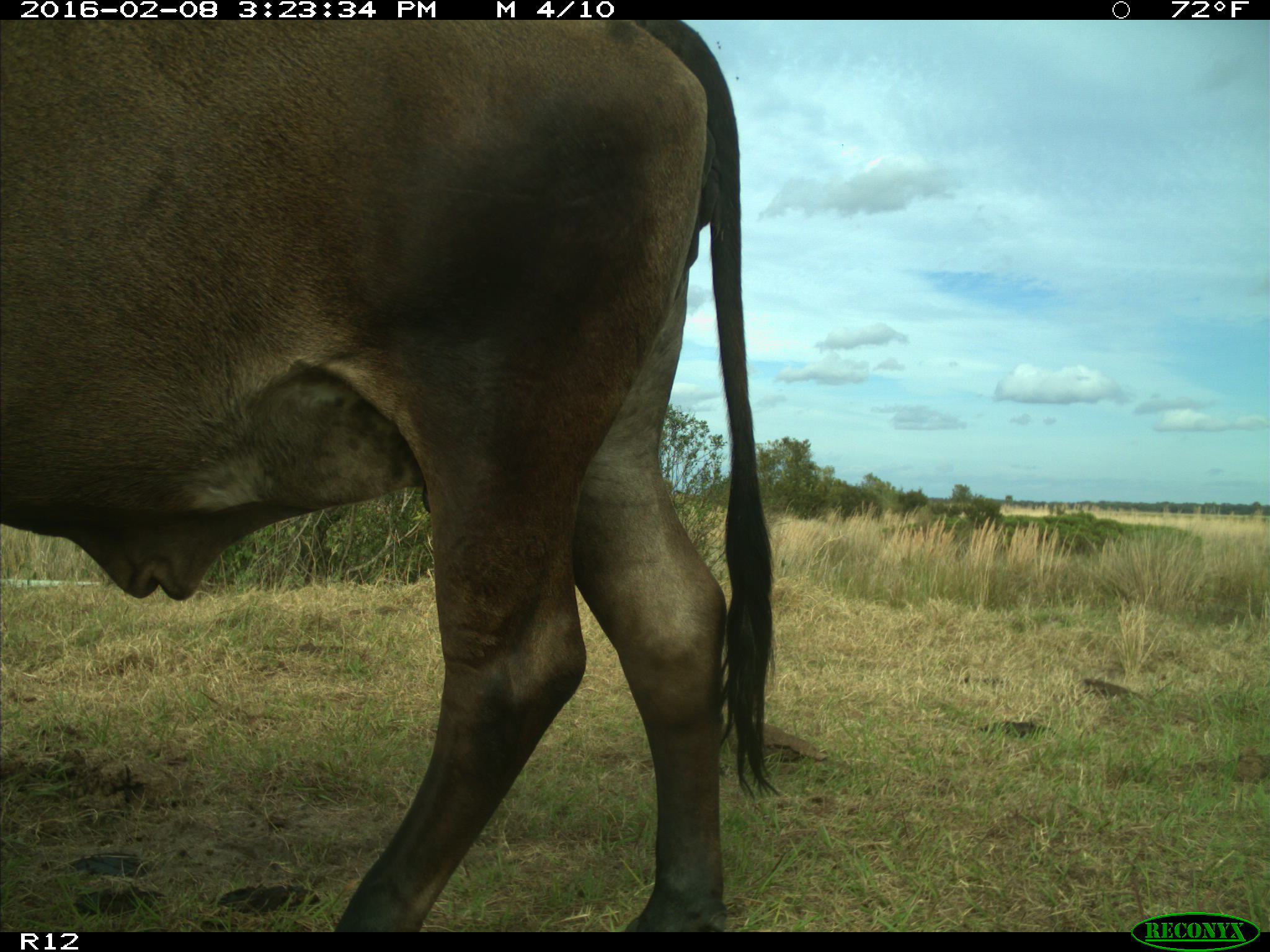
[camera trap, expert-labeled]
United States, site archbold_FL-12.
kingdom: Animalia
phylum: Chordata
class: Mammalia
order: Artiodactyla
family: Bovidae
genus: Bos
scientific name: Bos taurus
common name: domestic cow